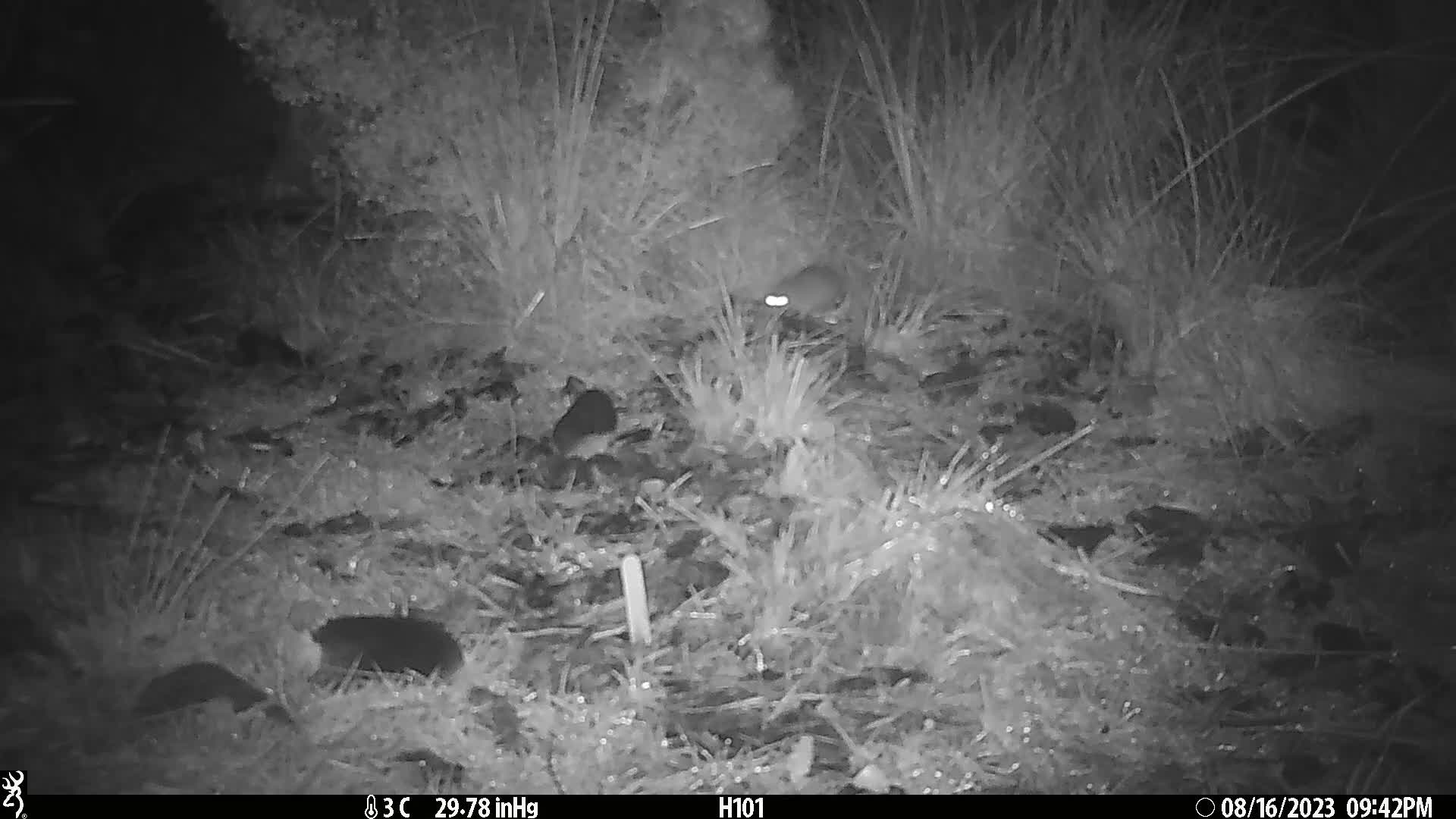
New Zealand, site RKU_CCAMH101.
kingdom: Animalia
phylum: Chordata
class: Mammalia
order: Rodentia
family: Muridae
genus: Rattus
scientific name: Rattus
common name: rat